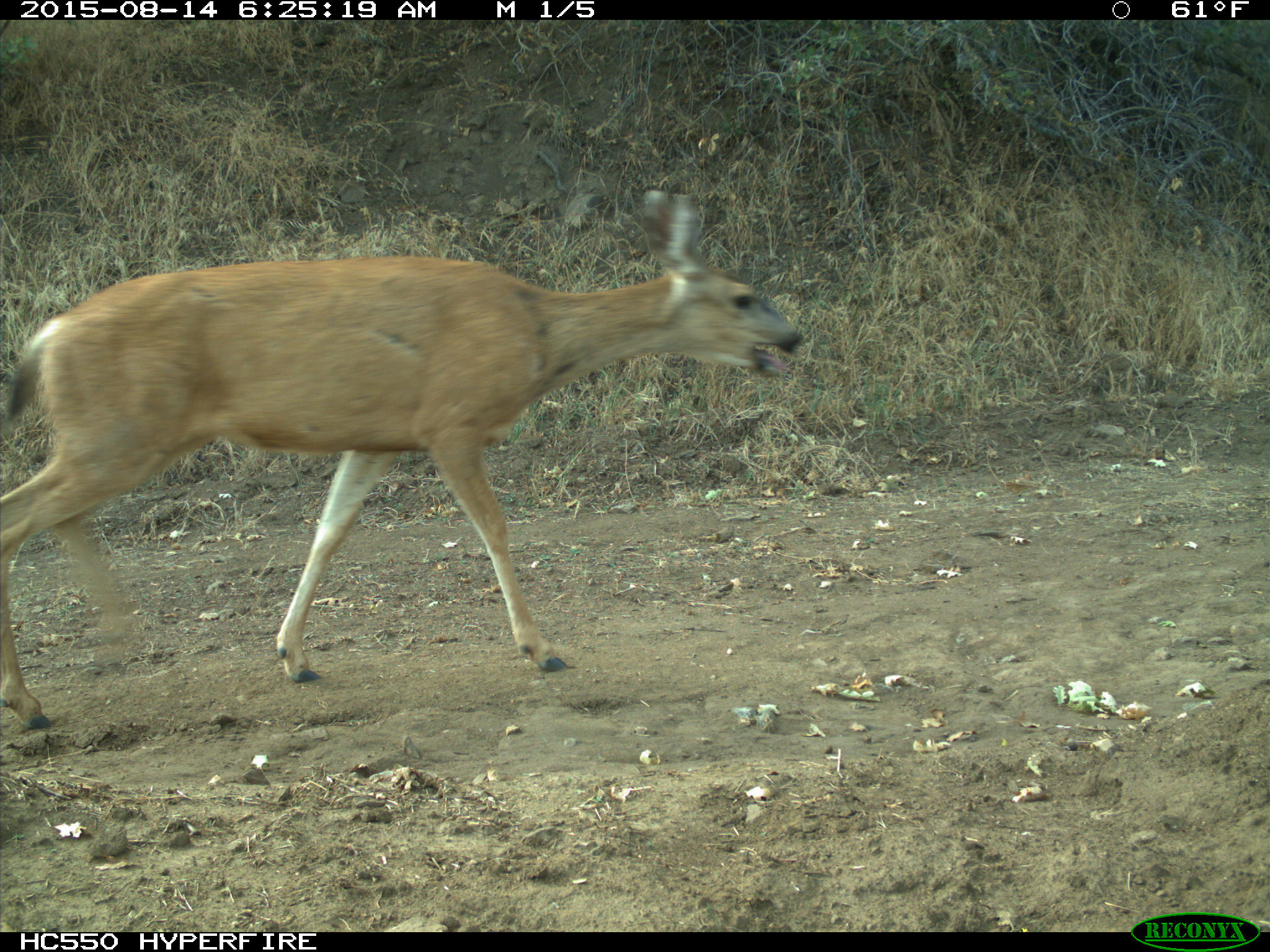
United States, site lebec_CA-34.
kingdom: Animalia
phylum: Chordata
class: Mammalia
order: Artiodactyla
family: Cervidae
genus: Odocoileus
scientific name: Odocoileus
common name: deer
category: unidentified deer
Unidentified deer (deer) (Odocoileus).